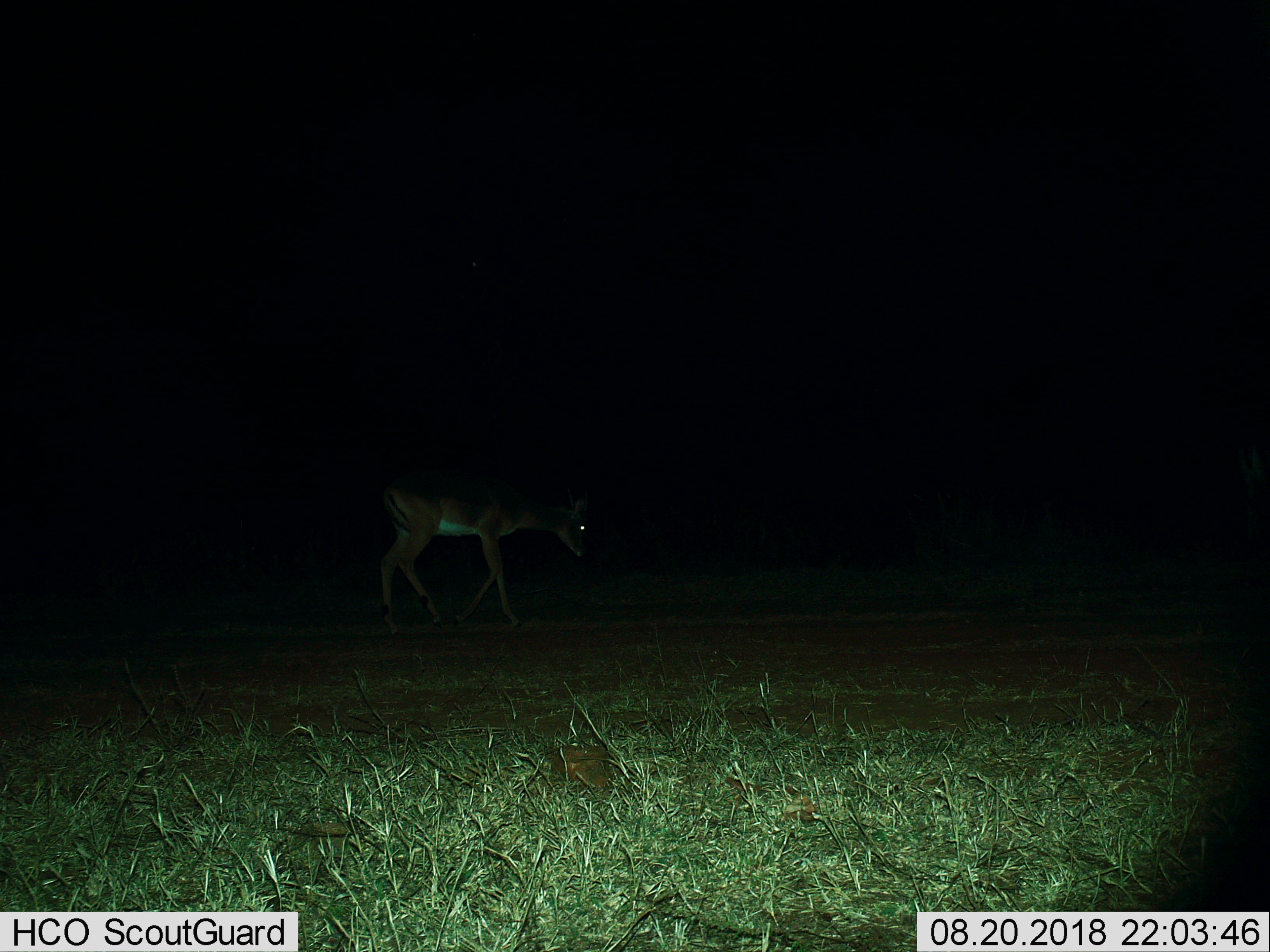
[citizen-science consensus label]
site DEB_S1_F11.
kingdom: Animalia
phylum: Chordata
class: Mammalia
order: Artiodactyla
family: Bovidae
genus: Aepyceros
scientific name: Aepyceros melampus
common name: impala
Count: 1.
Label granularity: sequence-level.